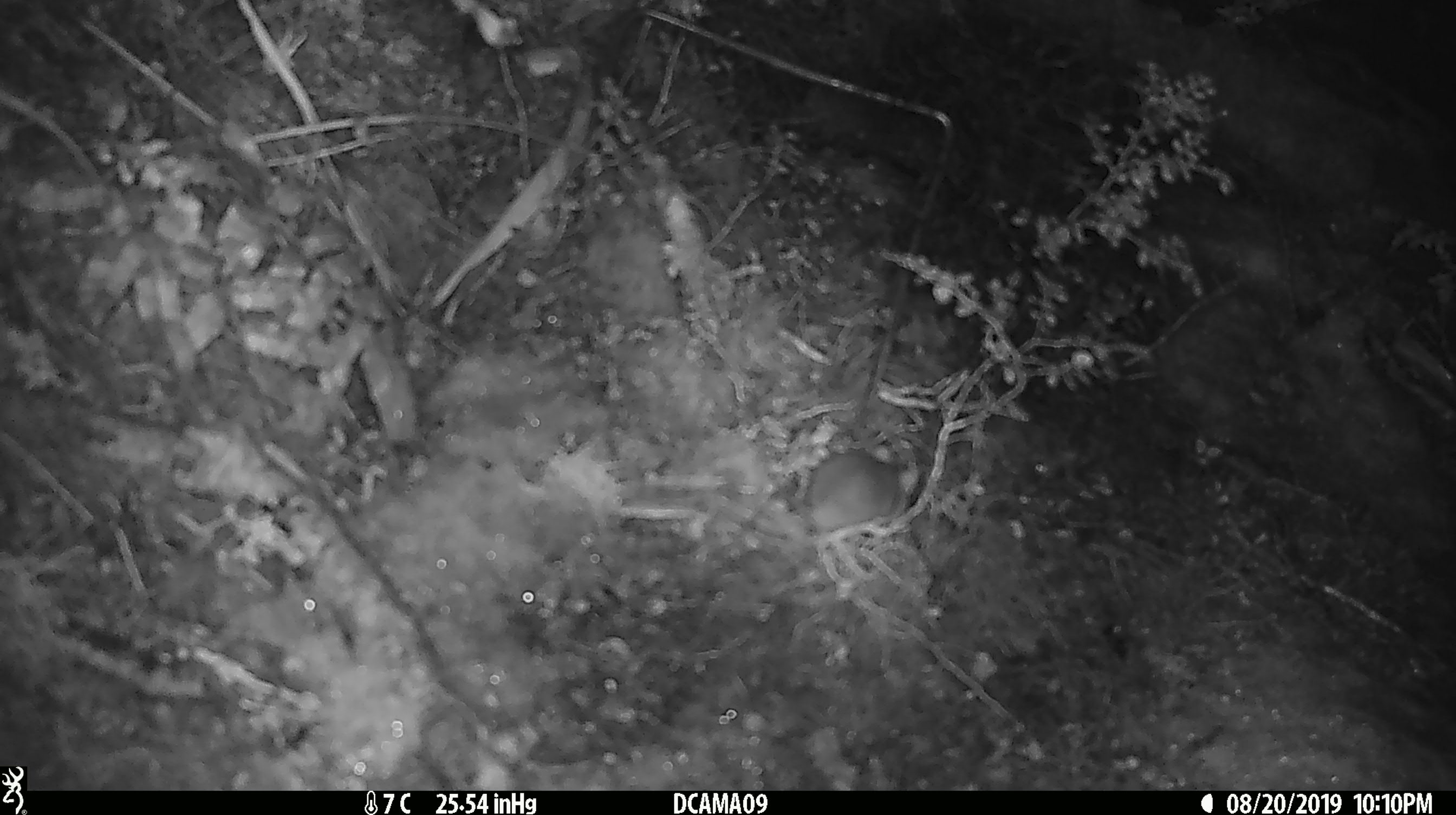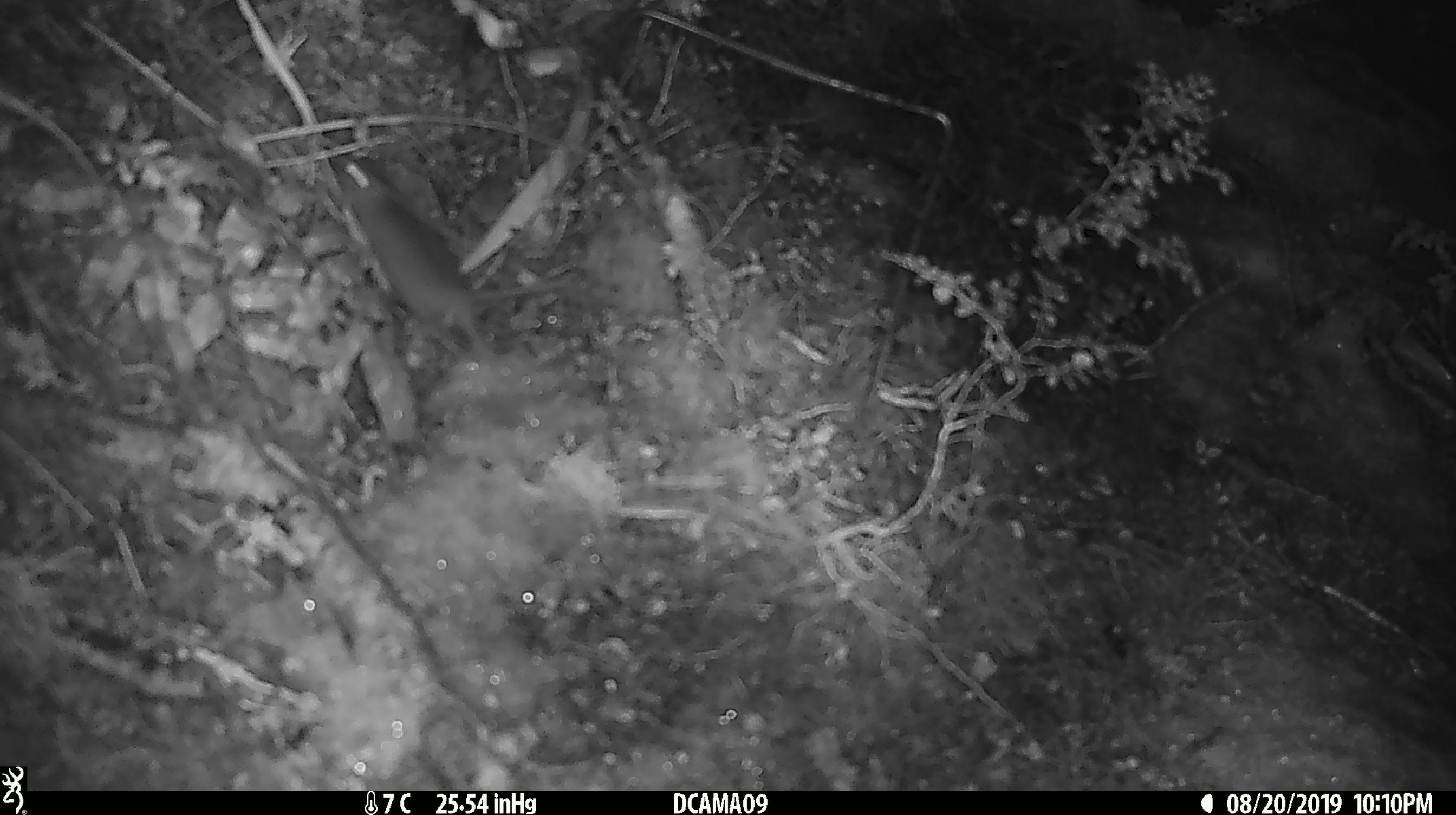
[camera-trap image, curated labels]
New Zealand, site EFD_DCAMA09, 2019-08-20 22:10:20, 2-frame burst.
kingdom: Animalia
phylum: Chordata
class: Mammalia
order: Rodentia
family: Muridae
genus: Mus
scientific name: Mus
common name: mouse